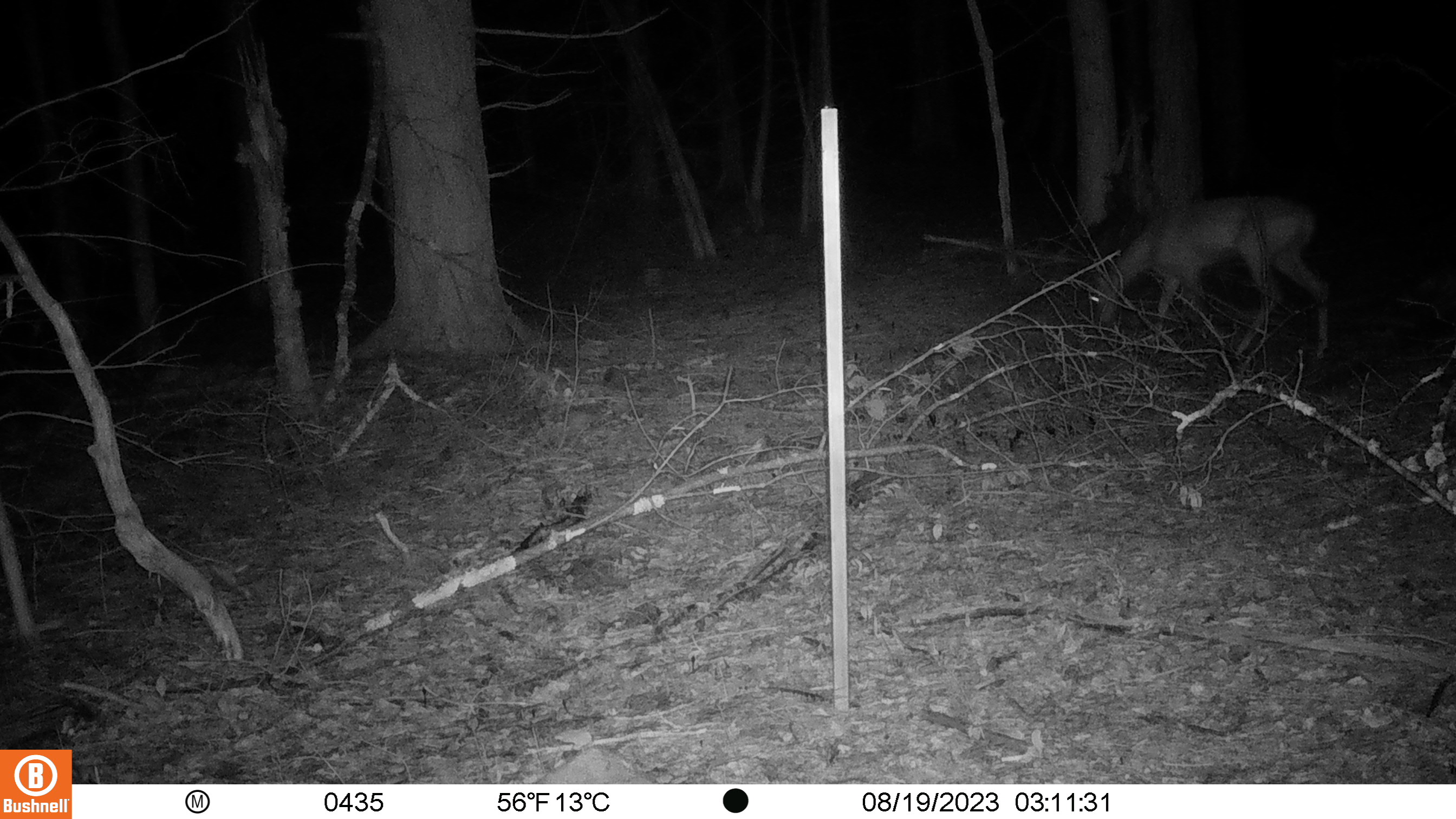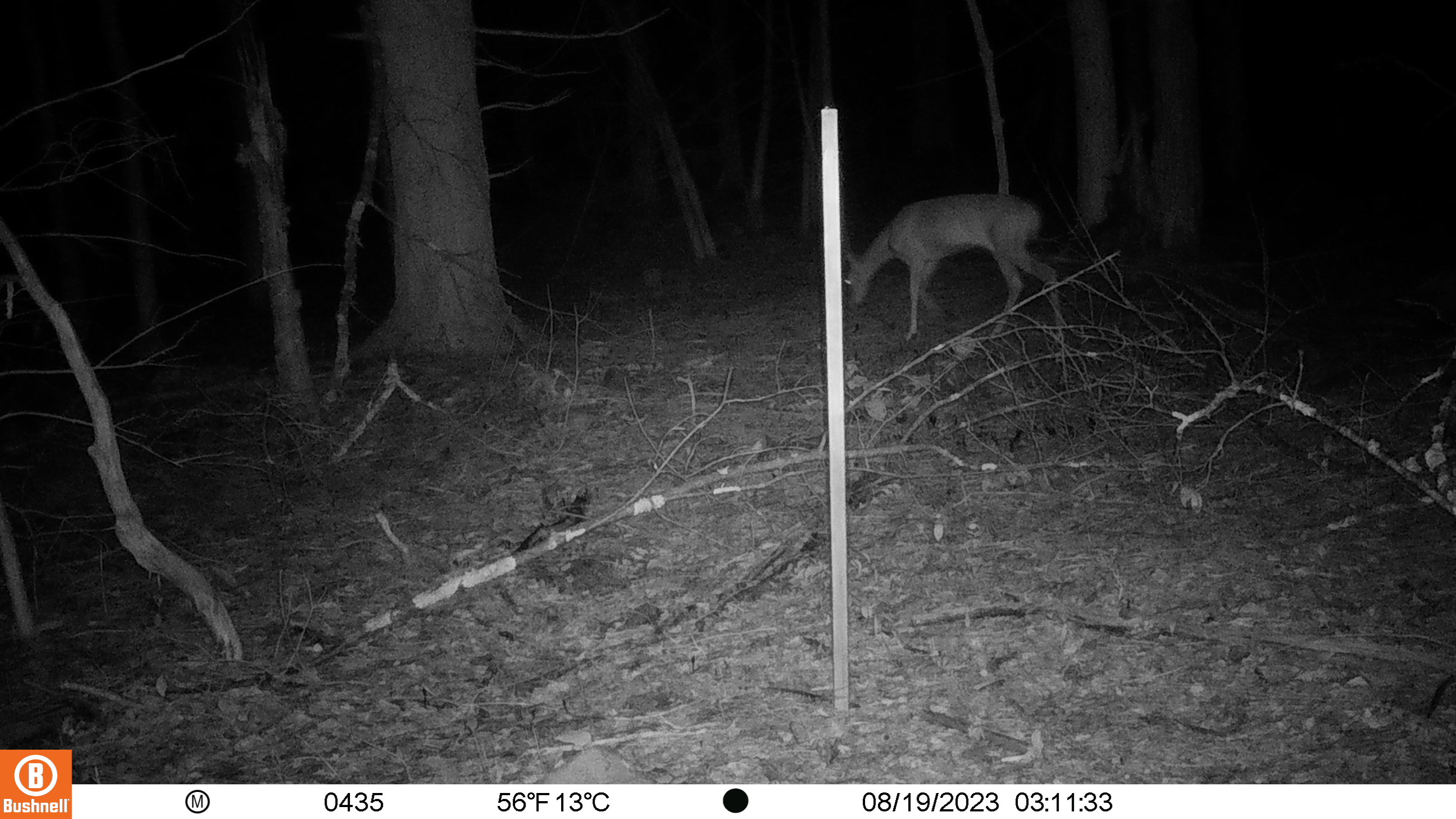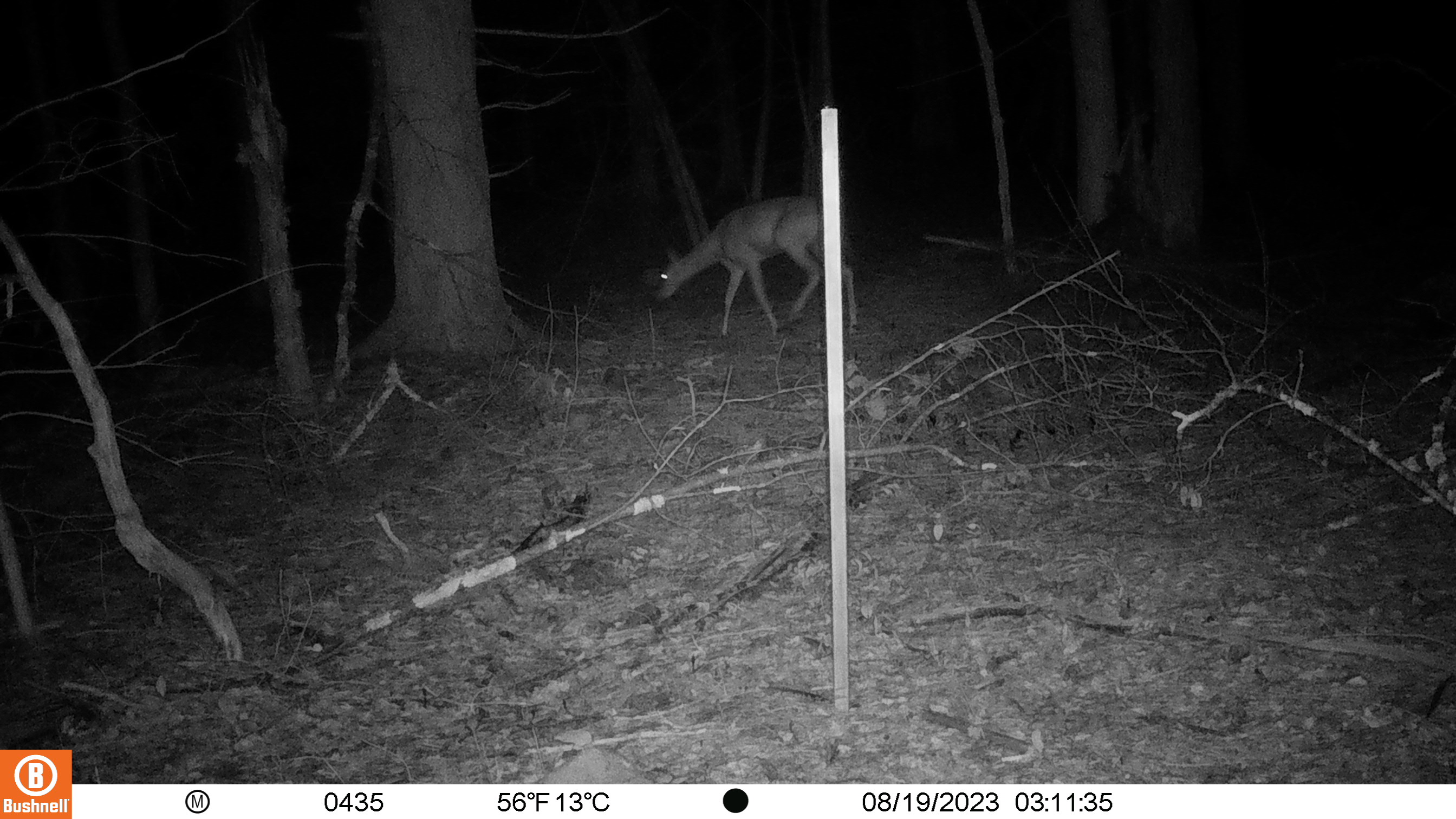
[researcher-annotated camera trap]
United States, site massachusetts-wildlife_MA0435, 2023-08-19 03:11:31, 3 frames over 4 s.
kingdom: Animalia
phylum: Chordata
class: Mammalia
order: Artiodactyla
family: Cervidae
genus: Odocoileus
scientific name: Odocoileus virginianus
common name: white-tailed deer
White-tailed deer (Odocoileus virginianus).